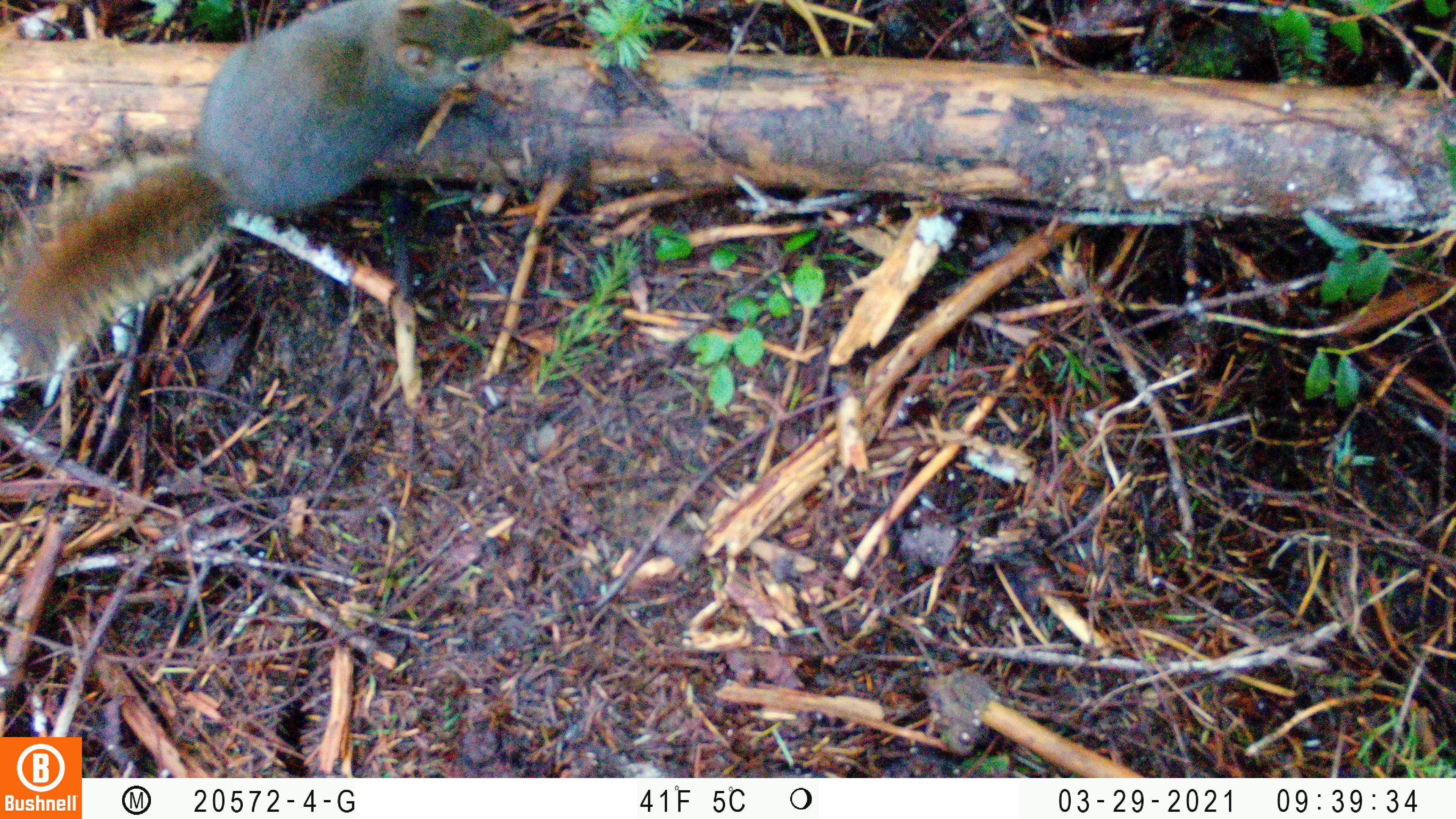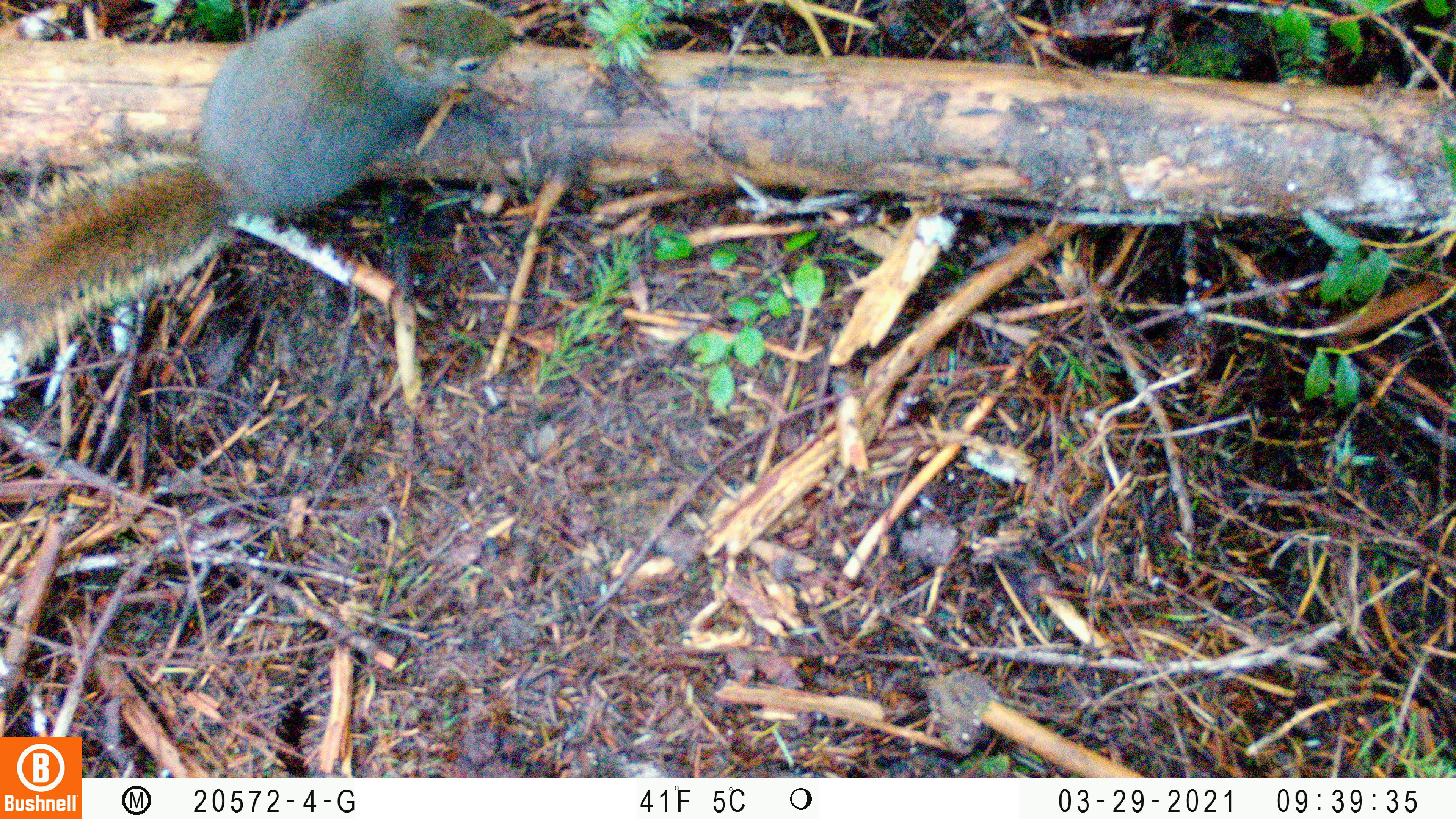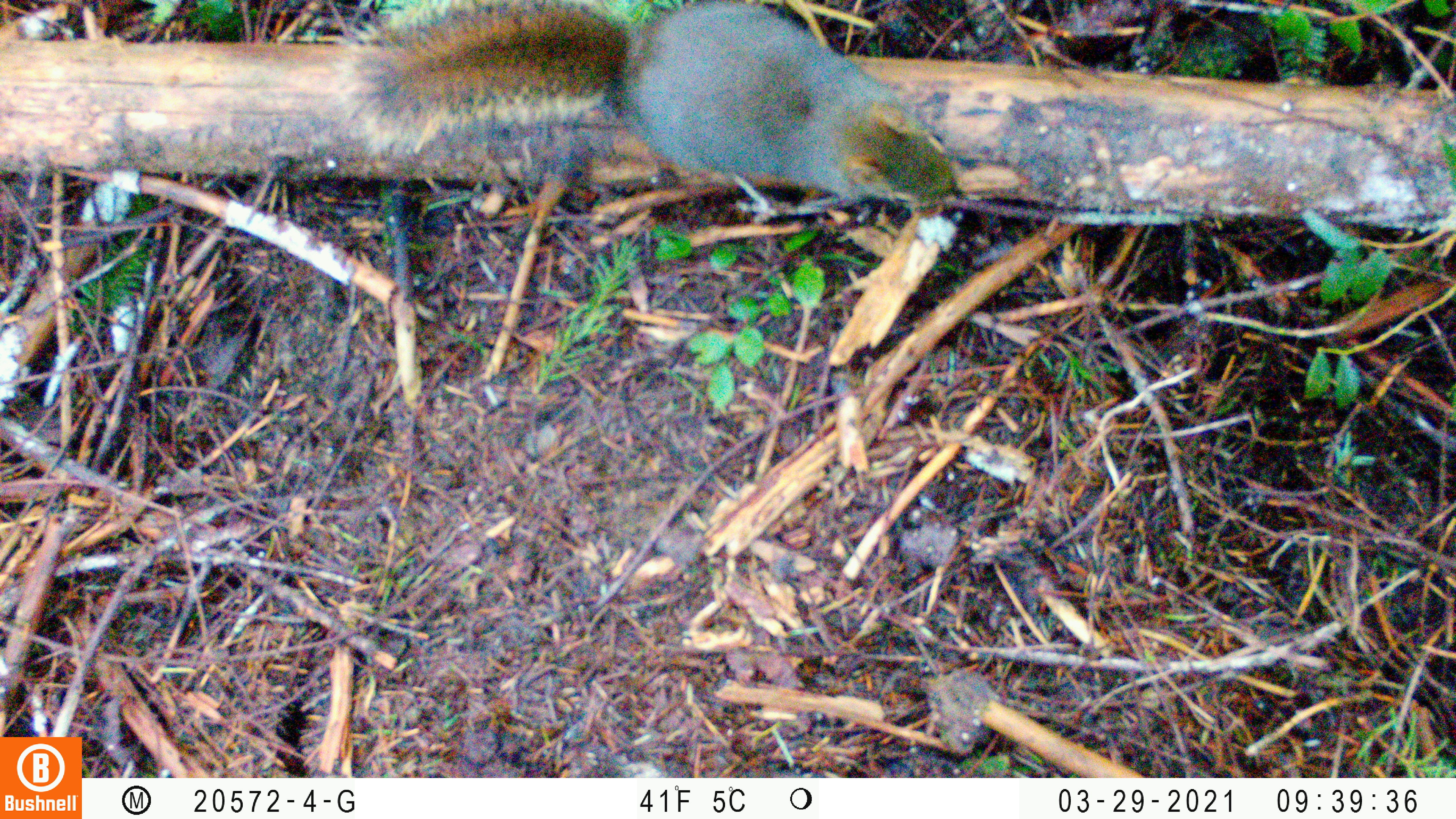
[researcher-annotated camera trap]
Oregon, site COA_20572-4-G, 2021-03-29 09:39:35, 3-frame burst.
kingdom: Animalia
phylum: Chordata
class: Mammalia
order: Rodentia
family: Sciuridae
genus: Tamiasciurus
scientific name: Tamiasciurus douglasii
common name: douglas squirrel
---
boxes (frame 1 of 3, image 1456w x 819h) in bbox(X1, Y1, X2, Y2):
douglas squirrel: bbox(2, 6, 517, 387)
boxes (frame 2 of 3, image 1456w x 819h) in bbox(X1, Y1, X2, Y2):
douglas squirrel: bbox(1, 4, 523, 384)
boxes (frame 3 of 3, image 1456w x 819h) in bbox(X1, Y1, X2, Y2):
douglas squirrel: bbox(329, 1, 974, 214)